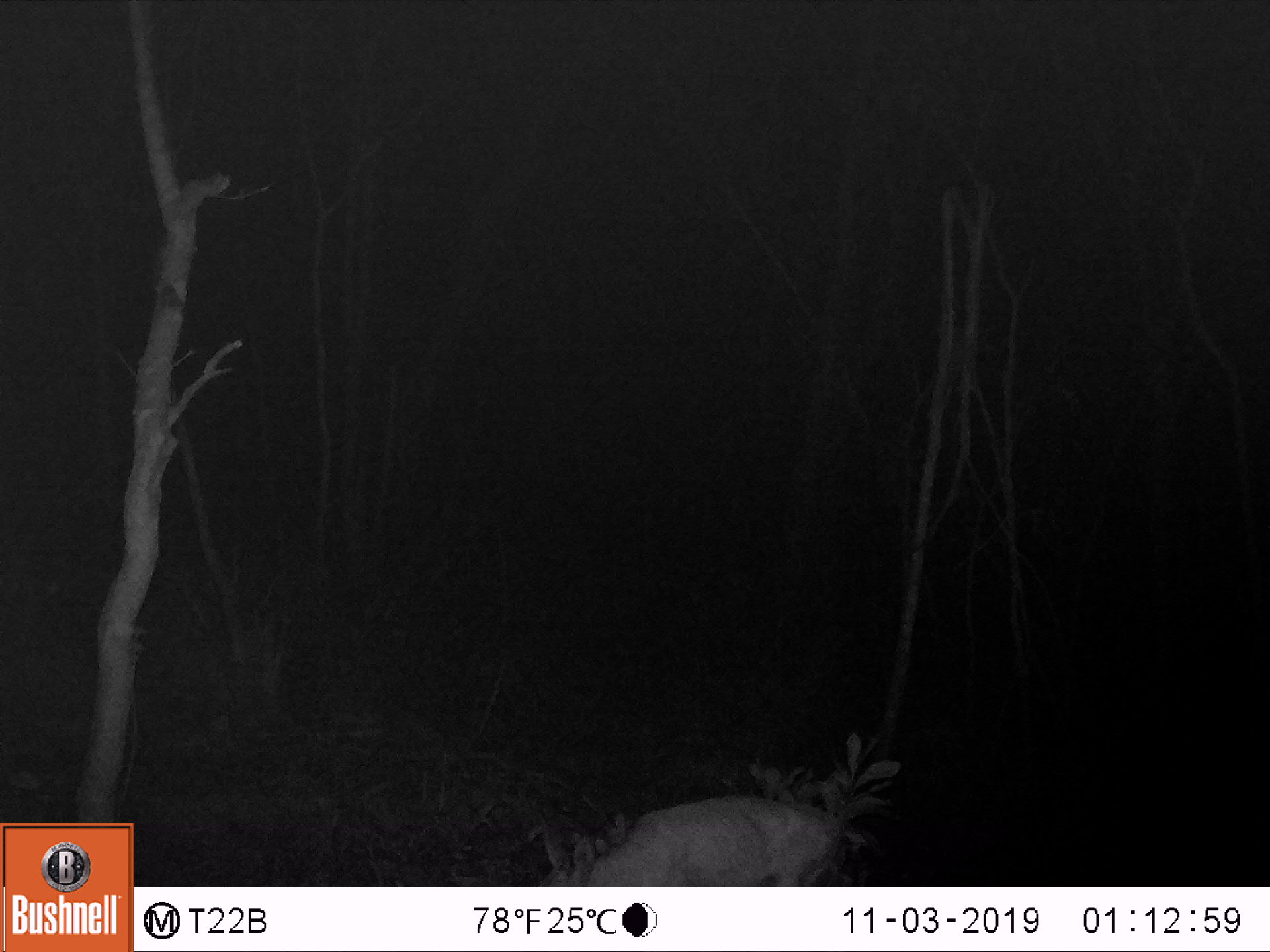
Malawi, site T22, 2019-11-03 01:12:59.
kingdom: Animalia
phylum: Chordata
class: Mammalia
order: Artiodactyla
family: Bovidae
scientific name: Antilopinae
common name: small antelope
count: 1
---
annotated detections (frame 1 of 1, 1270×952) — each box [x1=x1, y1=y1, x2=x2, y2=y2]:
small antelope: [x1=517, y1=775, x2=882, y2=885]